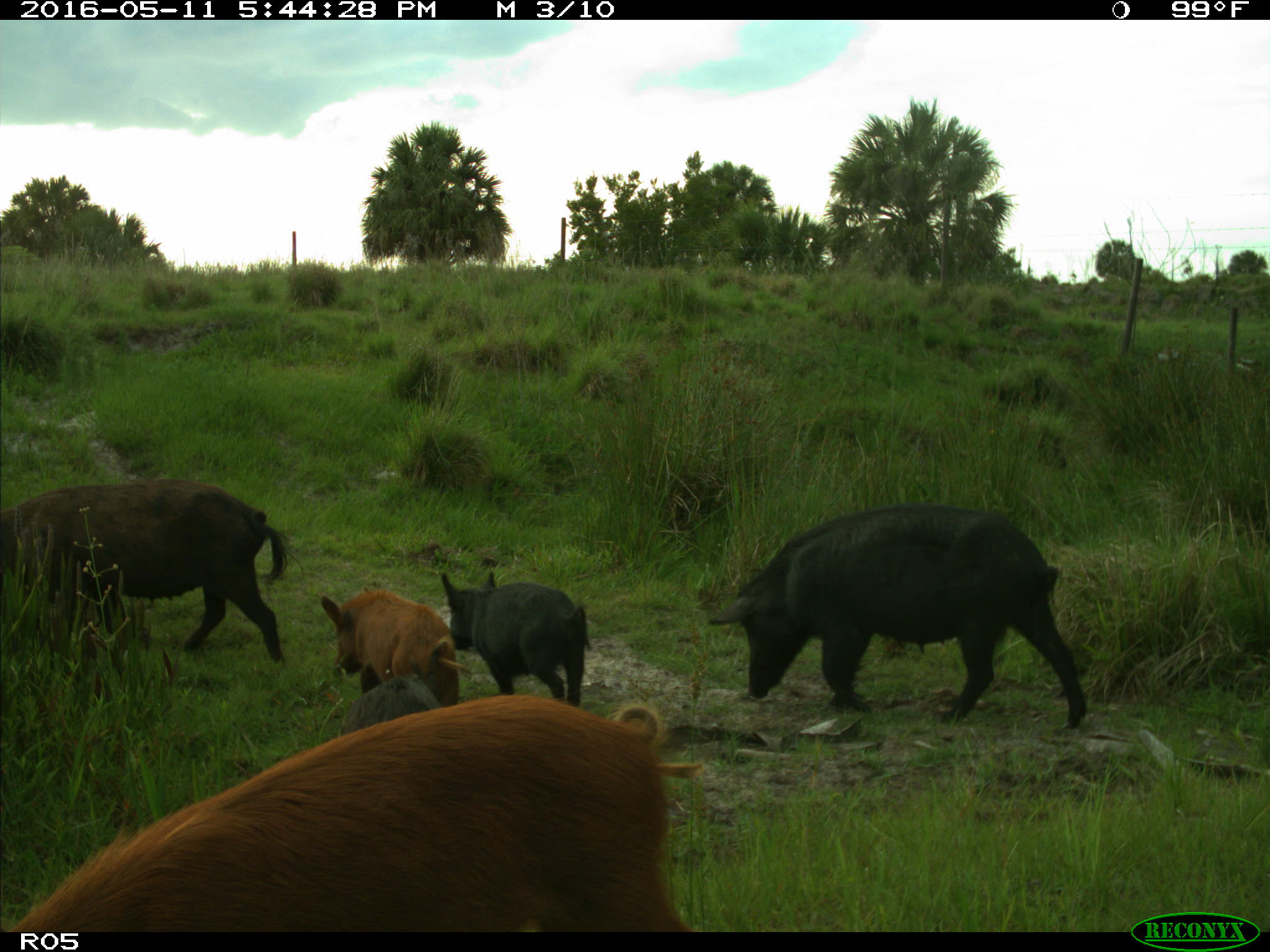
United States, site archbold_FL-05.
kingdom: Animalia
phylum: Chordata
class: Mammalia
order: Artiodactyla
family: Suidae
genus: Sus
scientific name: Sus scrofa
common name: wild boar